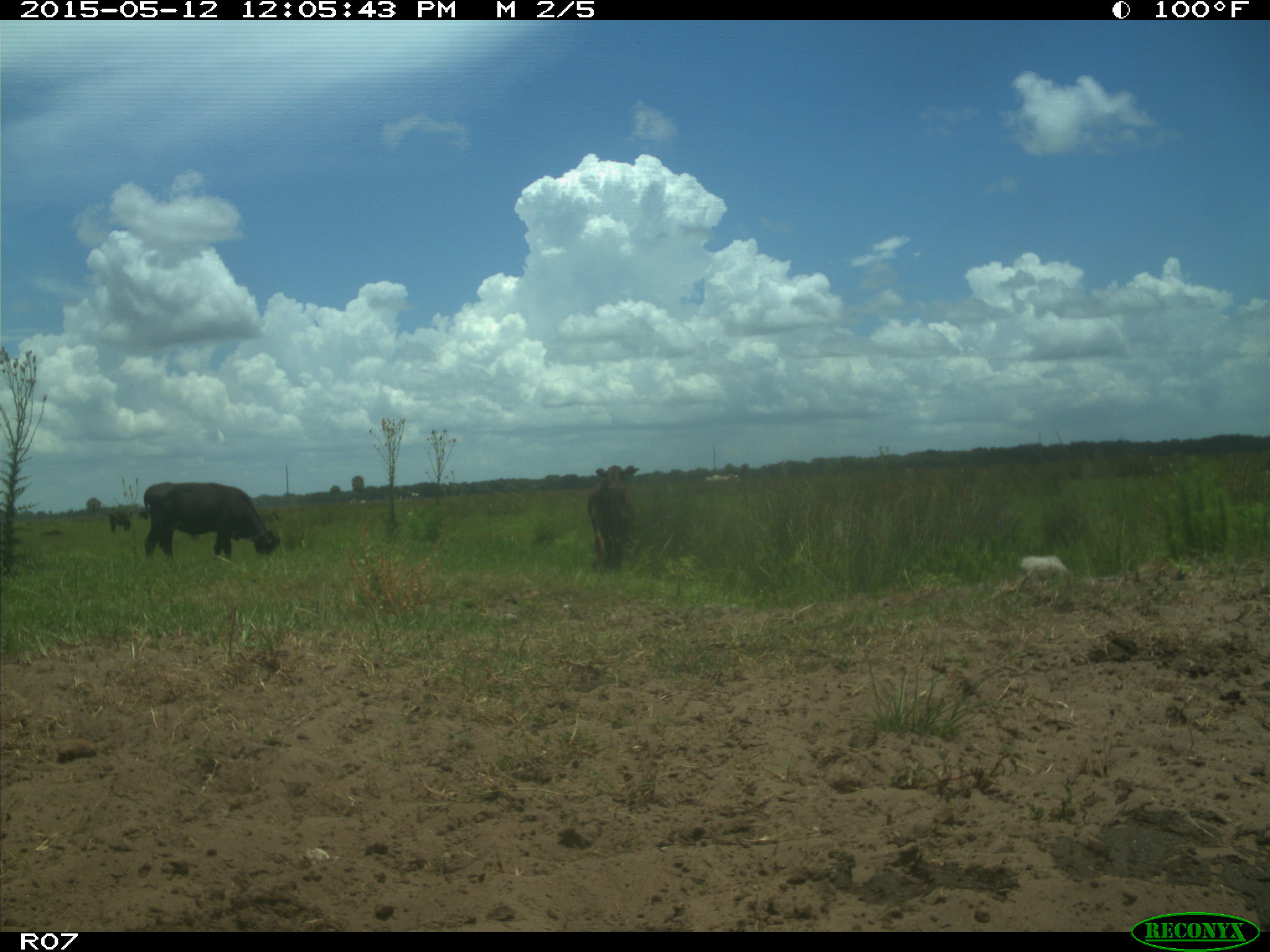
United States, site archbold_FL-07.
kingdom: Animalia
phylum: Chordata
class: Mammalia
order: Artiodactyla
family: Bovidae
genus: Bos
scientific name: Bos taurus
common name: domestic cow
Bos taurus (domestic cow).